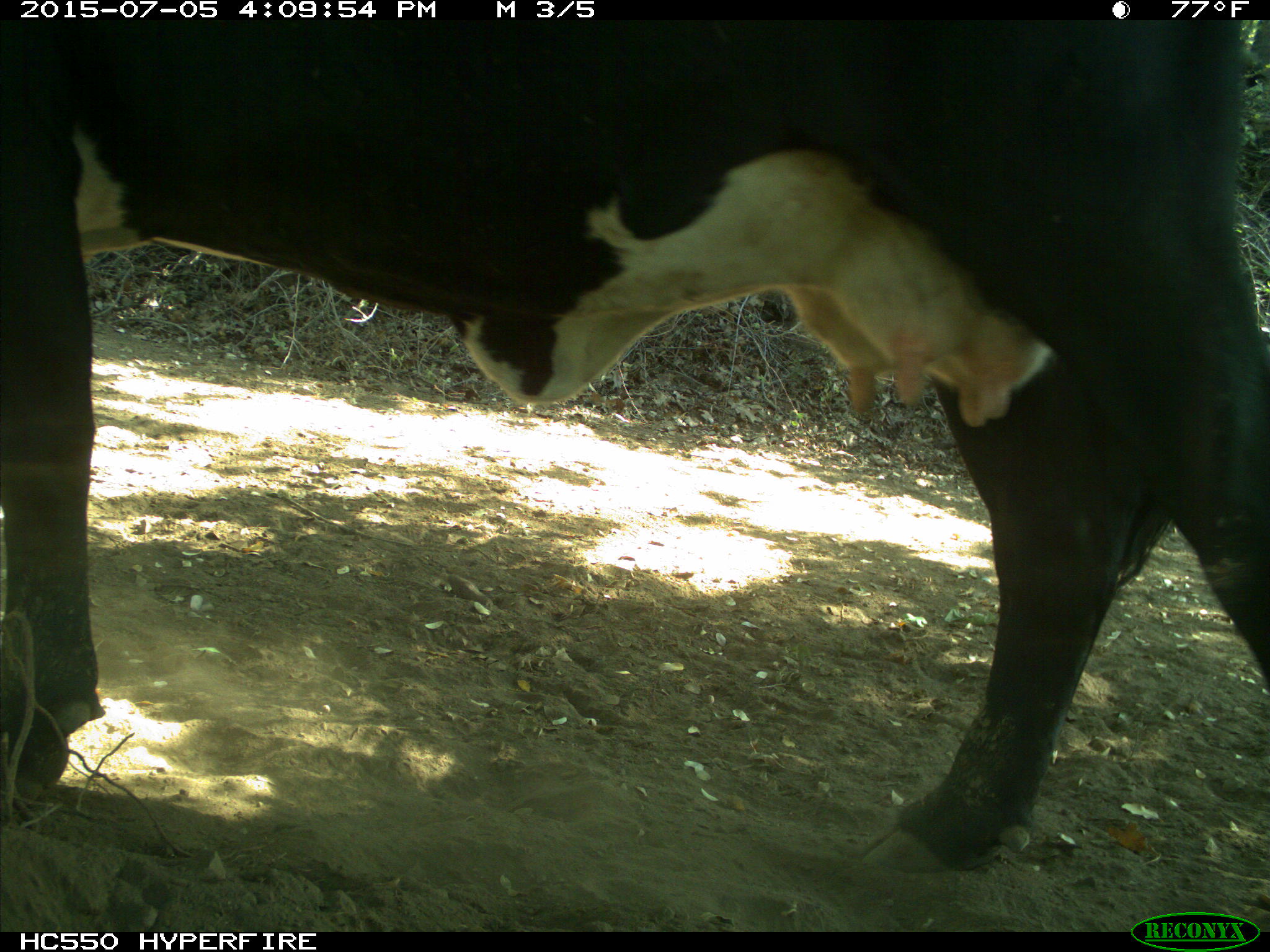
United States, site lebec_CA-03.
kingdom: Animalia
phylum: Chordata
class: Mammalia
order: Artiodactyla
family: Bovidae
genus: Bos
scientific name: Bos taurus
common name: domestic cow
Bos taurus (domestic cow).